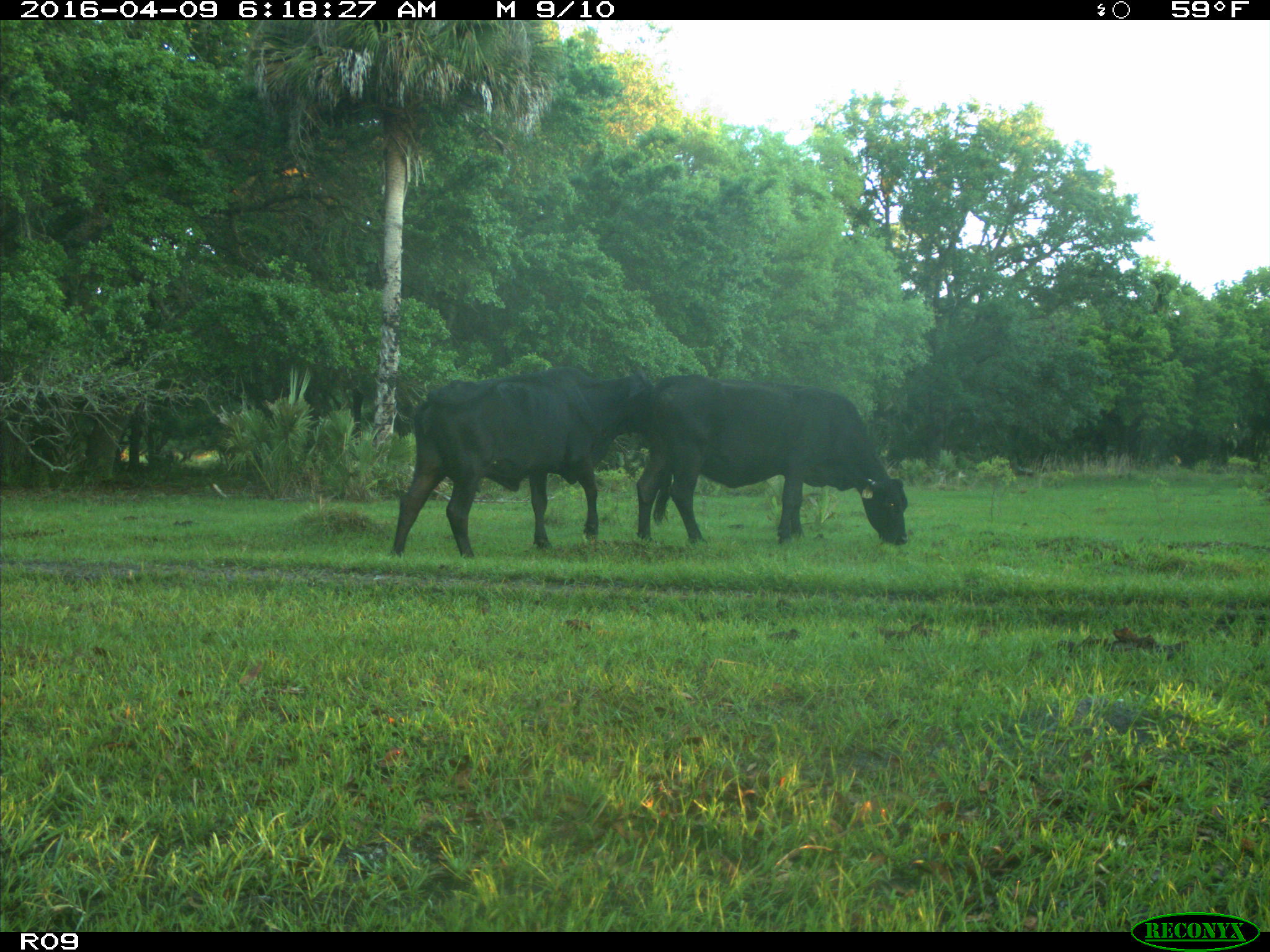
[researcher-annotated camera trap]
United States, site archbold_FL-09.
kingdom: Animalia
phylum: Chordata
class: Mammalia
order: Artiodactyla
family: Bovidae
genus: Bos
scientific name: Bos taurus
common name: domestic cow